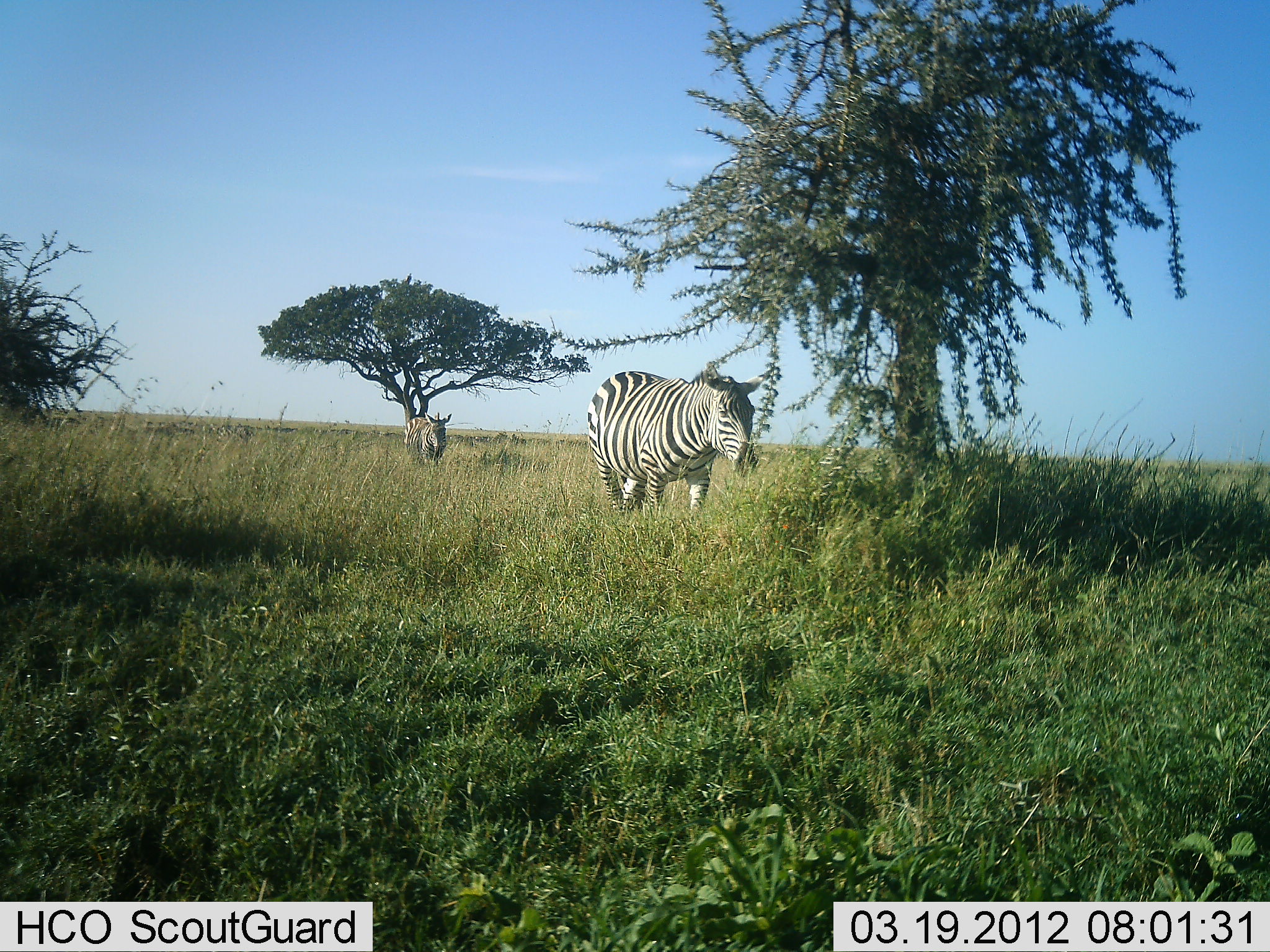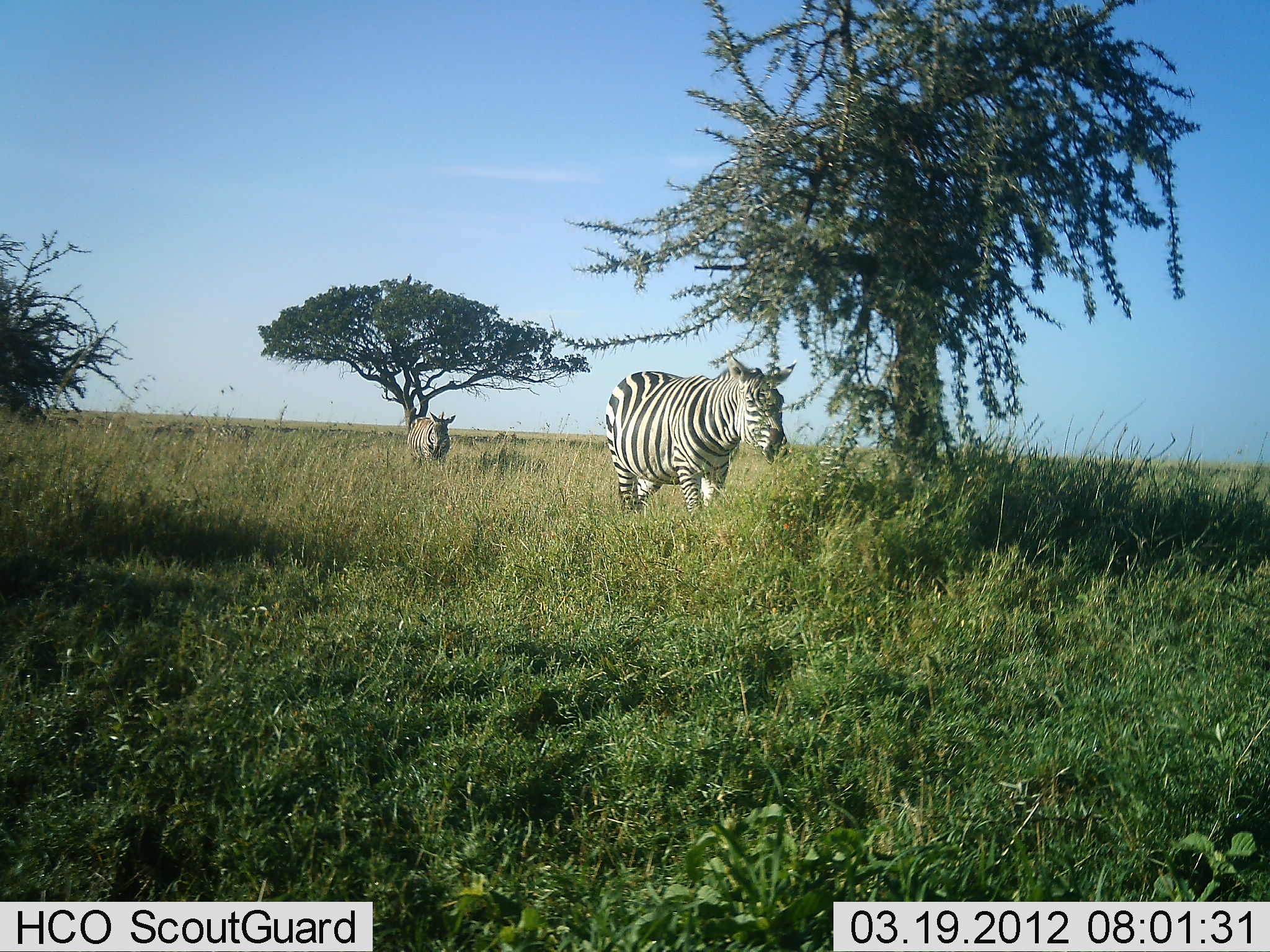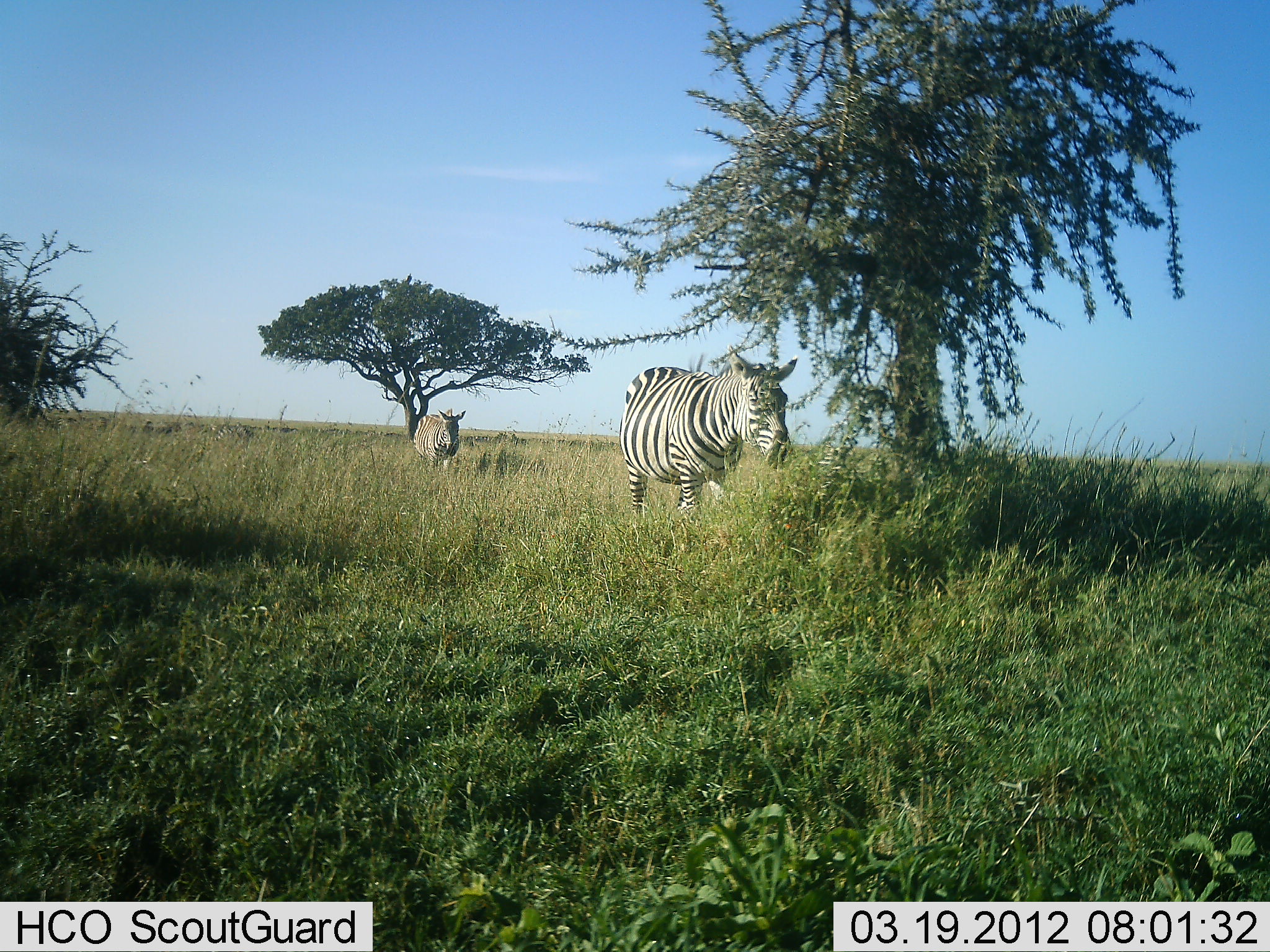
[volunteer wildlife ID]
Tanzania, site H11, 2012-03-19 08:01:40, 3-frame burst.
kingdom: Animalia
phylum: Chordata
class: Mammalia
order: Perissodactyla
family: Equidae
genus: Equus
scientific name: Equus quagga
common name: plains zebra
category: zebra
Zebra (plains zebra) (Equus quagga), count 2. Behavior (volunteer vote fractions): standing 3%, resting 0%, moving 97%, interacting 0%. Young present (vote fraction): 0%. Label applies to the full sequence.